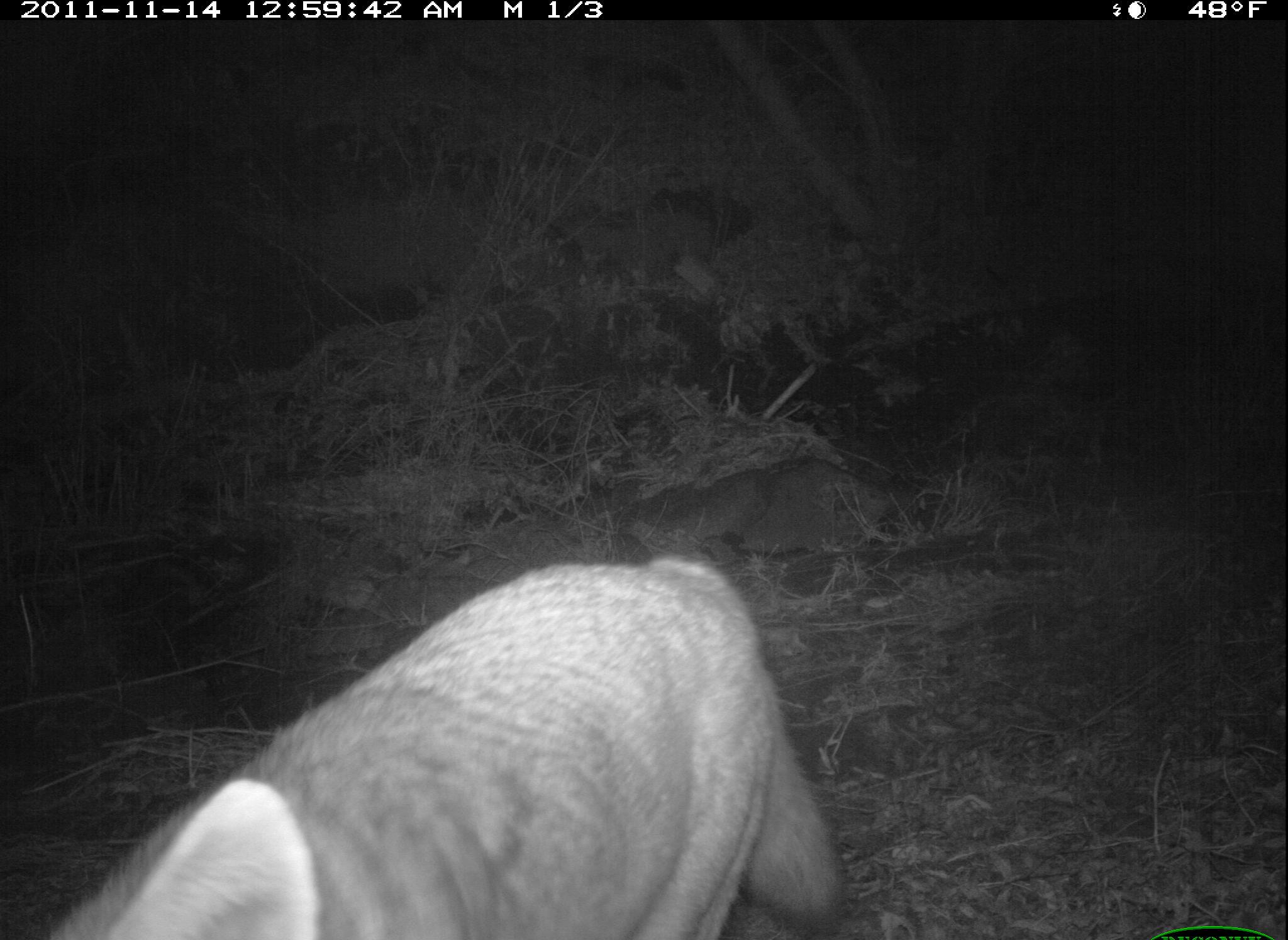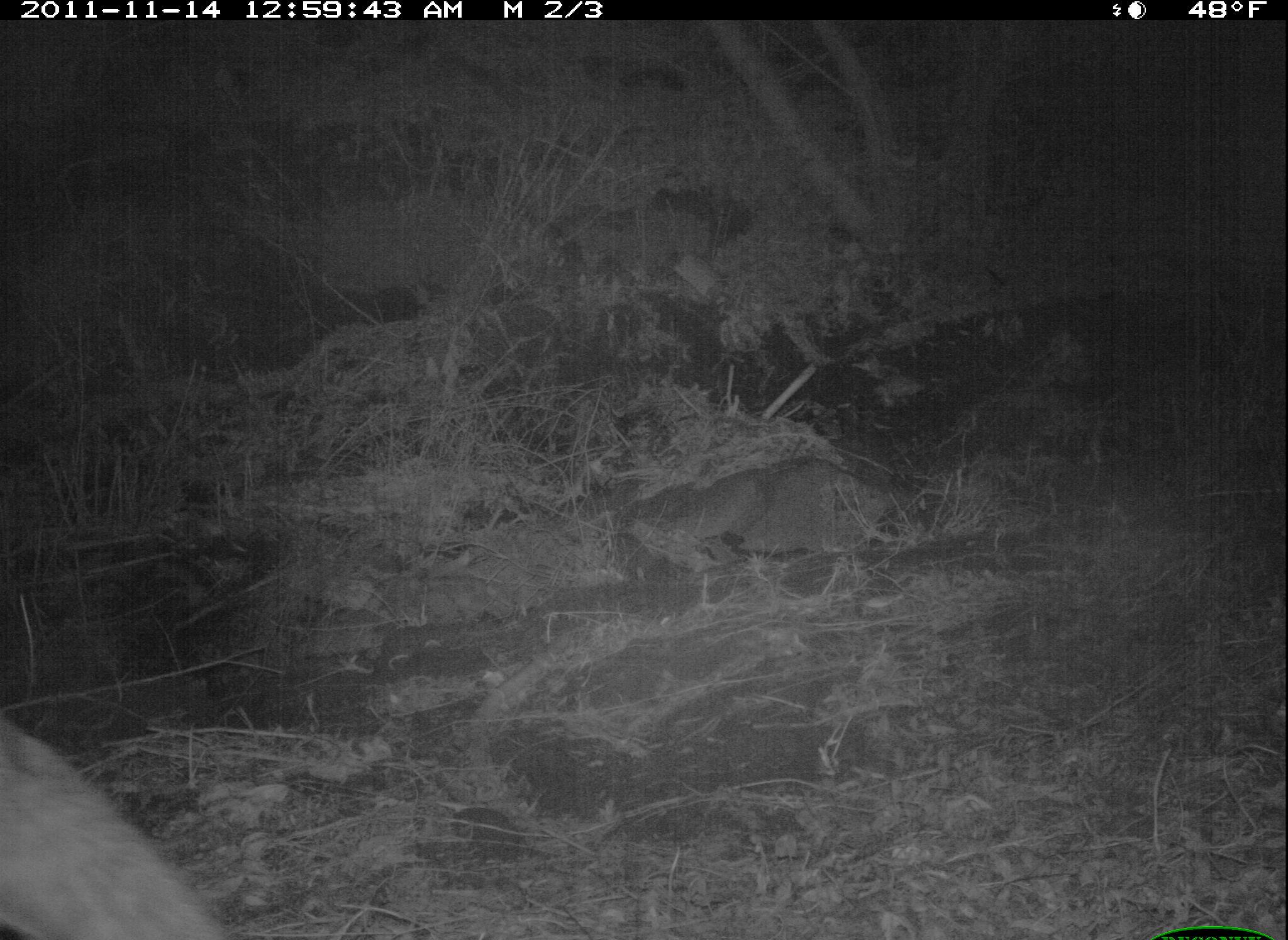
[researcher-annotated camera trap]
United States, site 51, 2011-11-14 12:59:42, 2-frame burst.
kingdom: Animalia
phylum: Chordata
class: Mammalia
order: Carnivora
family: Canidae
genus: Canis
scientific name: Canis latrans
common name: coyote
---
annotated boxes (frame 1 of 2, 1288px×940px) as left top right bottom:
coyote: 11 504 902 936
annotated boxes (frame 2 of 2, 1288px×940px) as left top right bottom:
coyote: 3 697 233 936